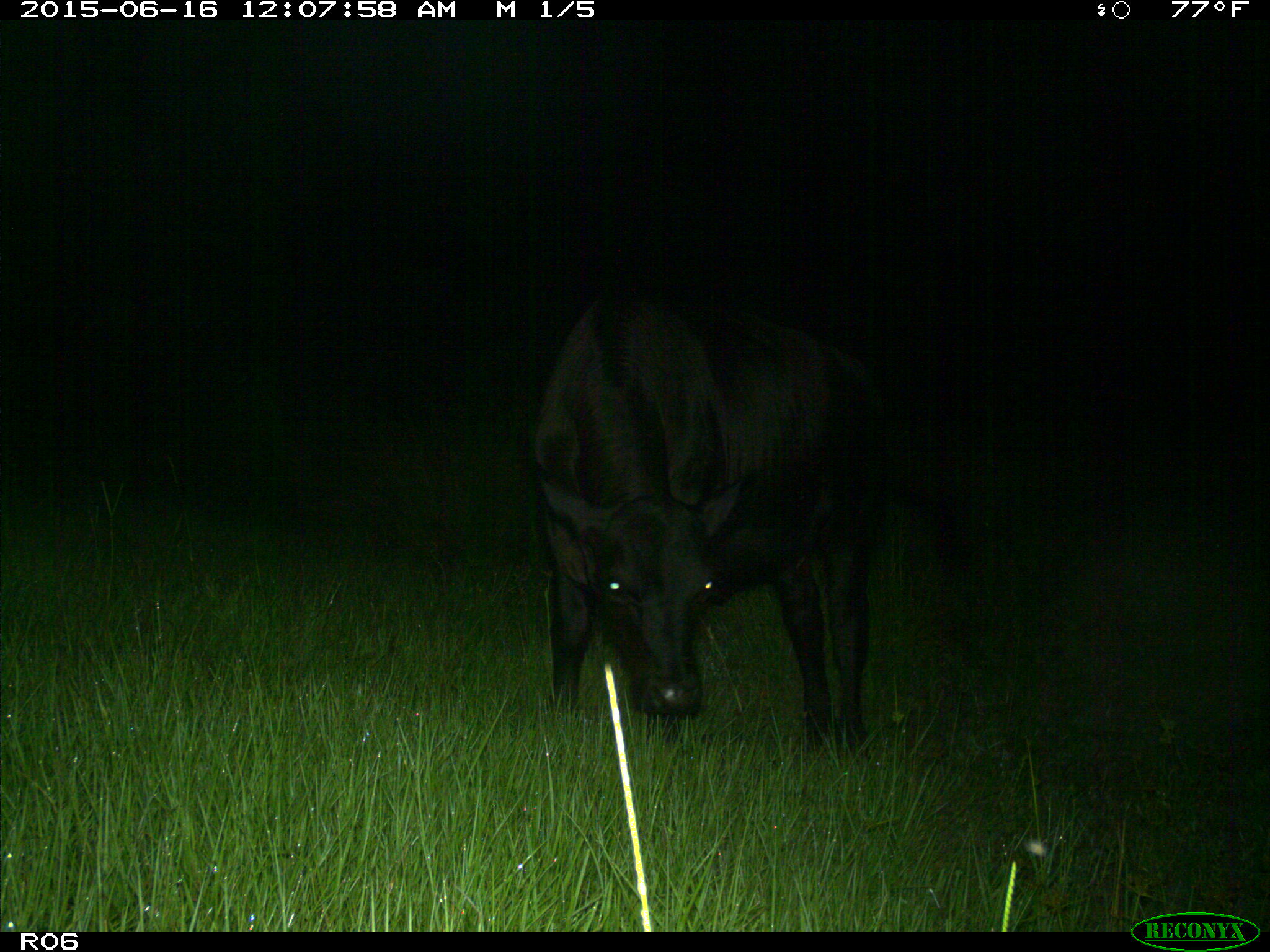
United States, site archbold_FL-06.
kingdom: Animalia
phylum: Chordata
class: Mammalia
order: Artiodactyla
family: Bovidae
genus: Bos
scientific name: Bos taurus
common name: domestic cow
Bos taurus (domestic cow).